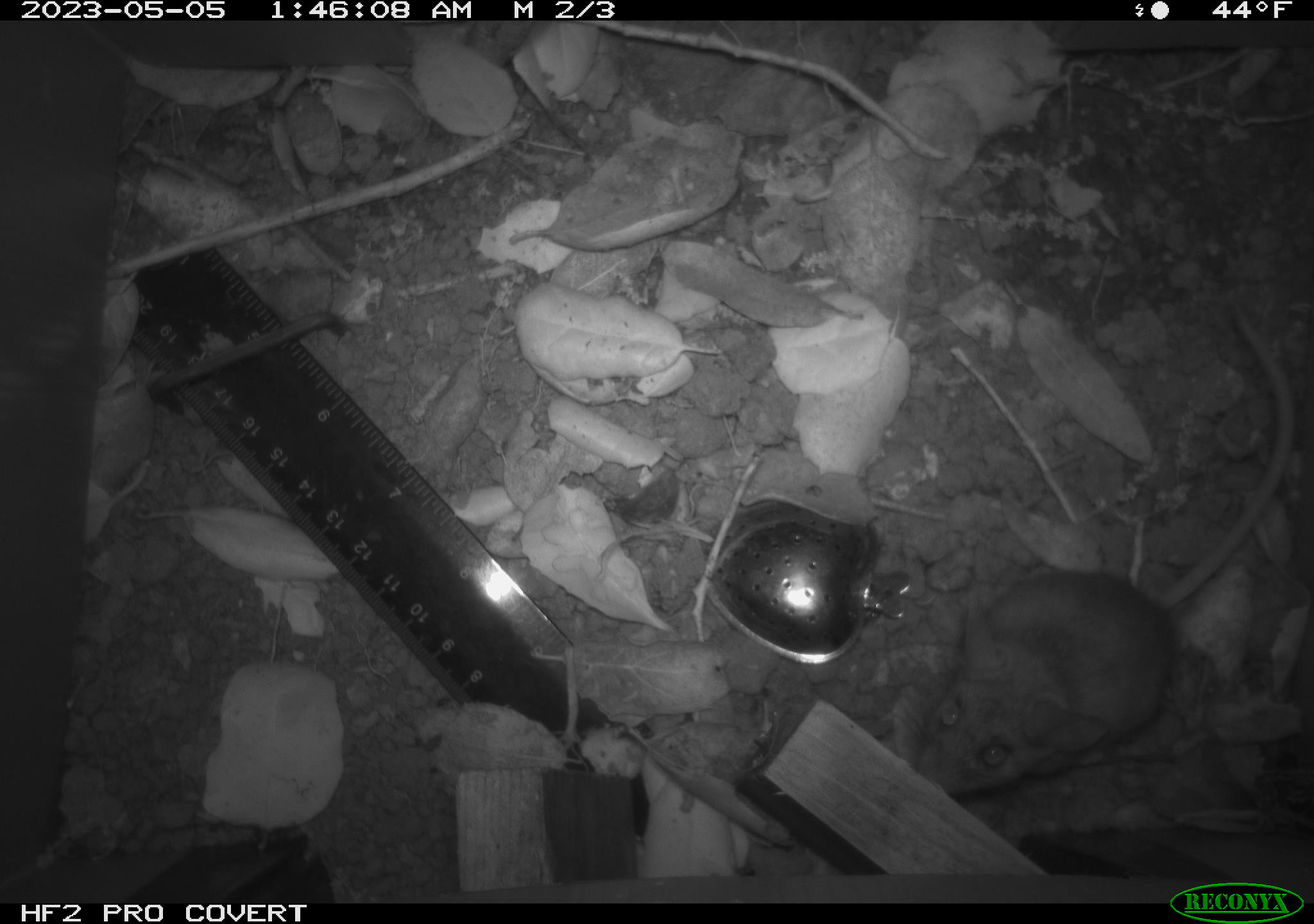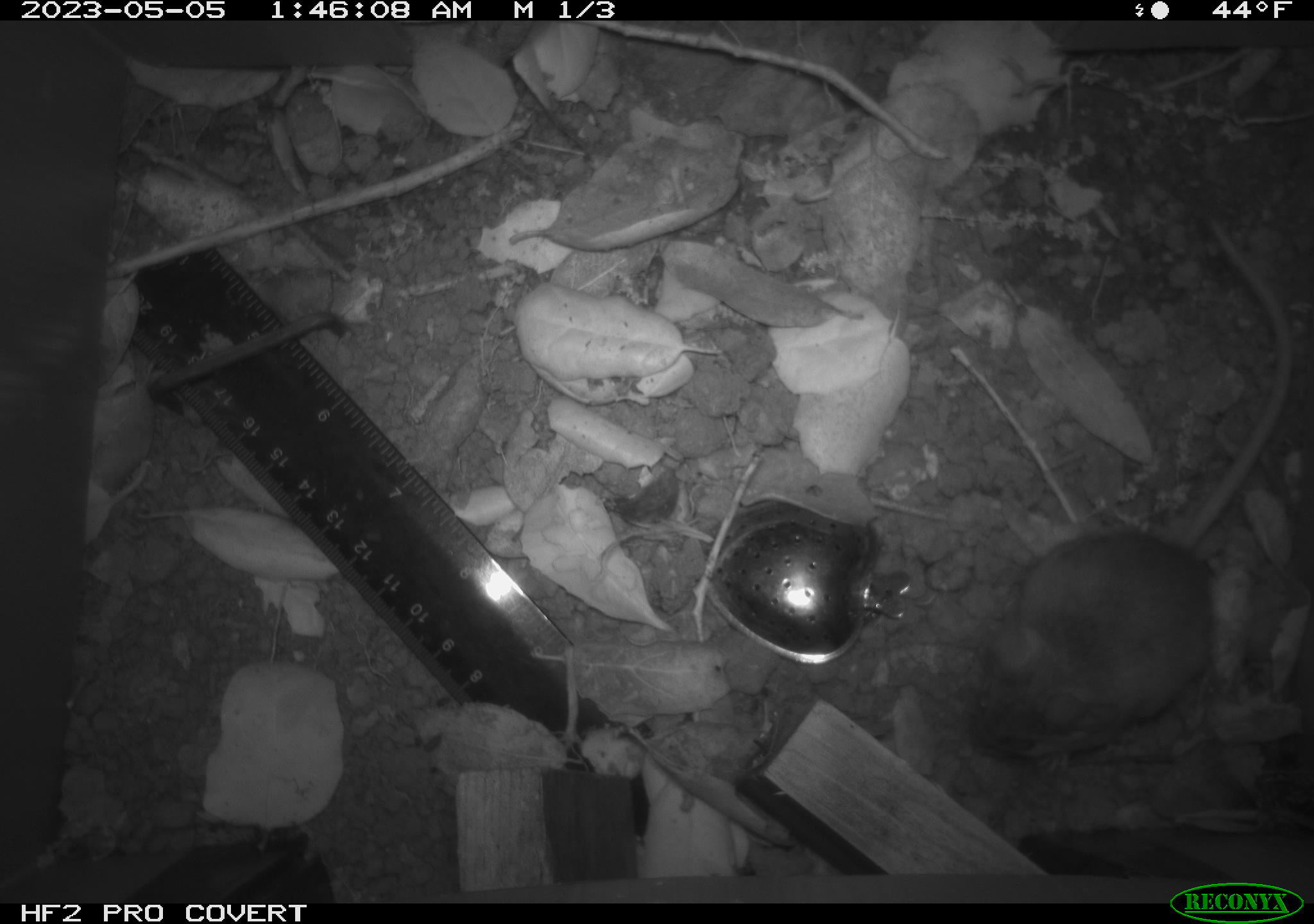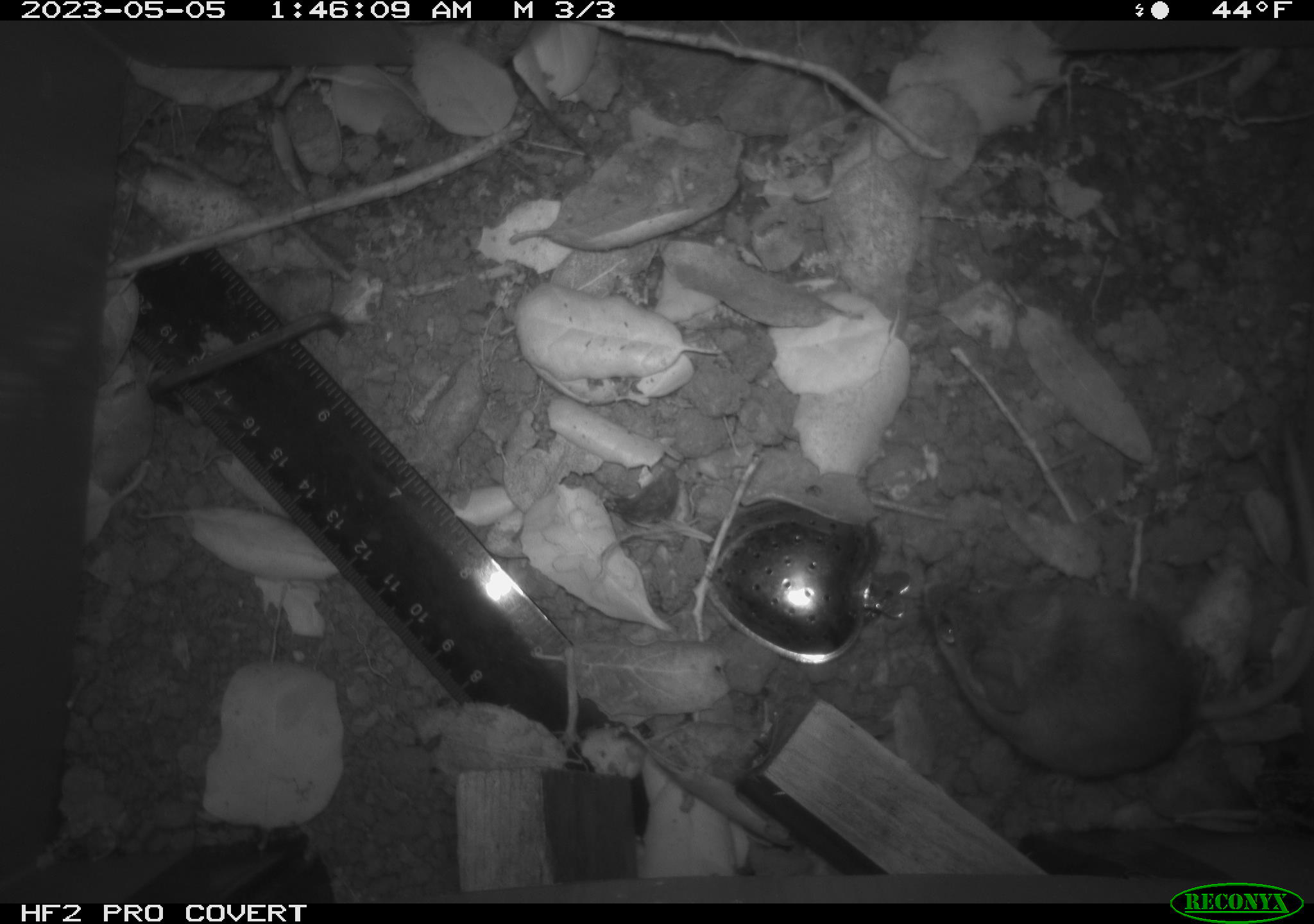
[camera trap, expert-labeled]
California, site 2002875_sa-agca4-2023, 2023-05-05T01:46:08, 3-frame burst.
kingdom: Animalia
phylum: Chordata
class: Mammalia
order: Rodentia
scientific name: Rodentia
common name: mouse species